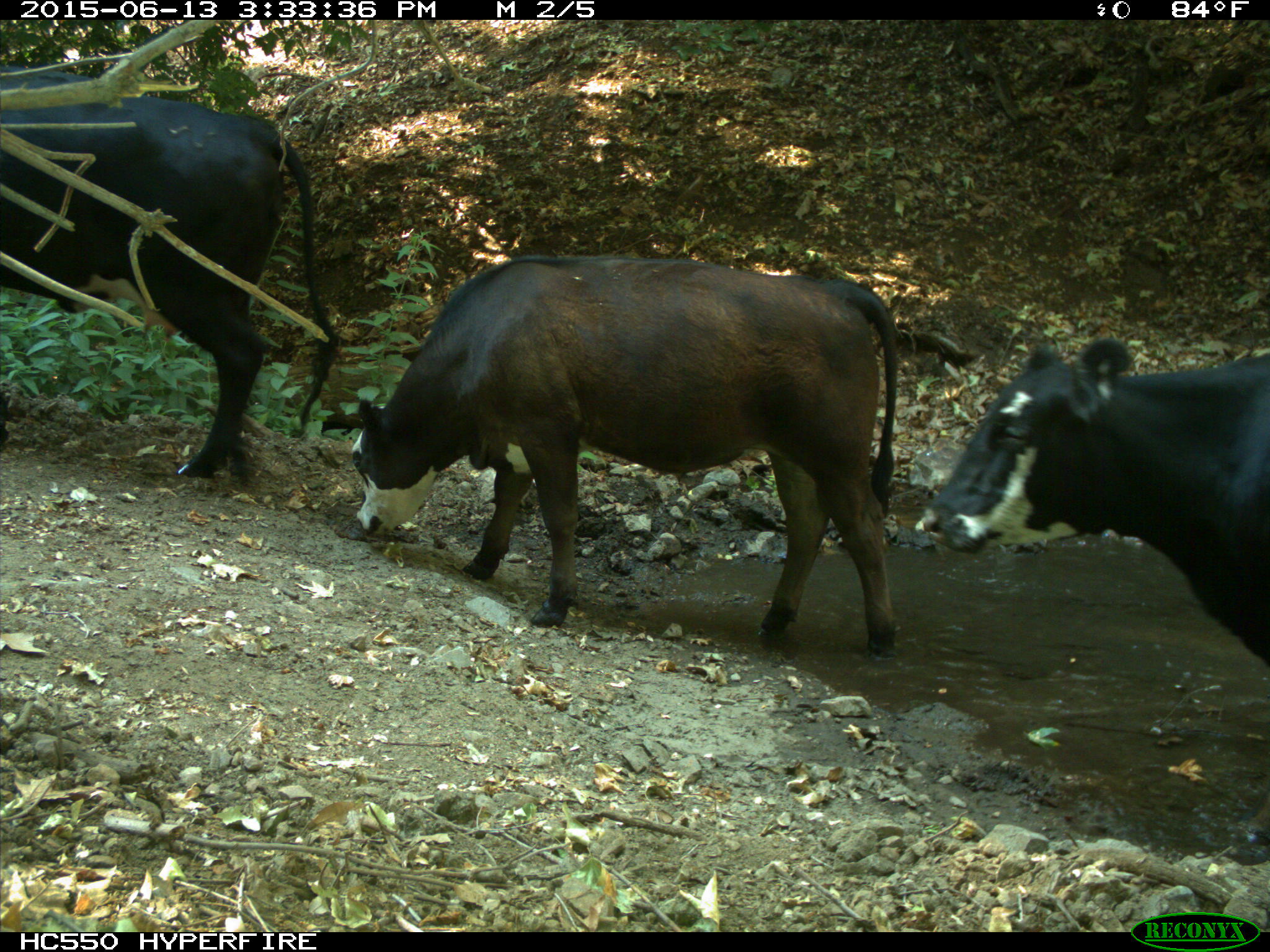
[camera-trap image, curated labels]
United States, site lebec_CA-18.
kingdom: Animalia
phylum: Chordata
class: Mammalia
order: Artiodactyla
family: Bovidae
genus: Bos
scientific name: Bos taurus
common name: domestic cow